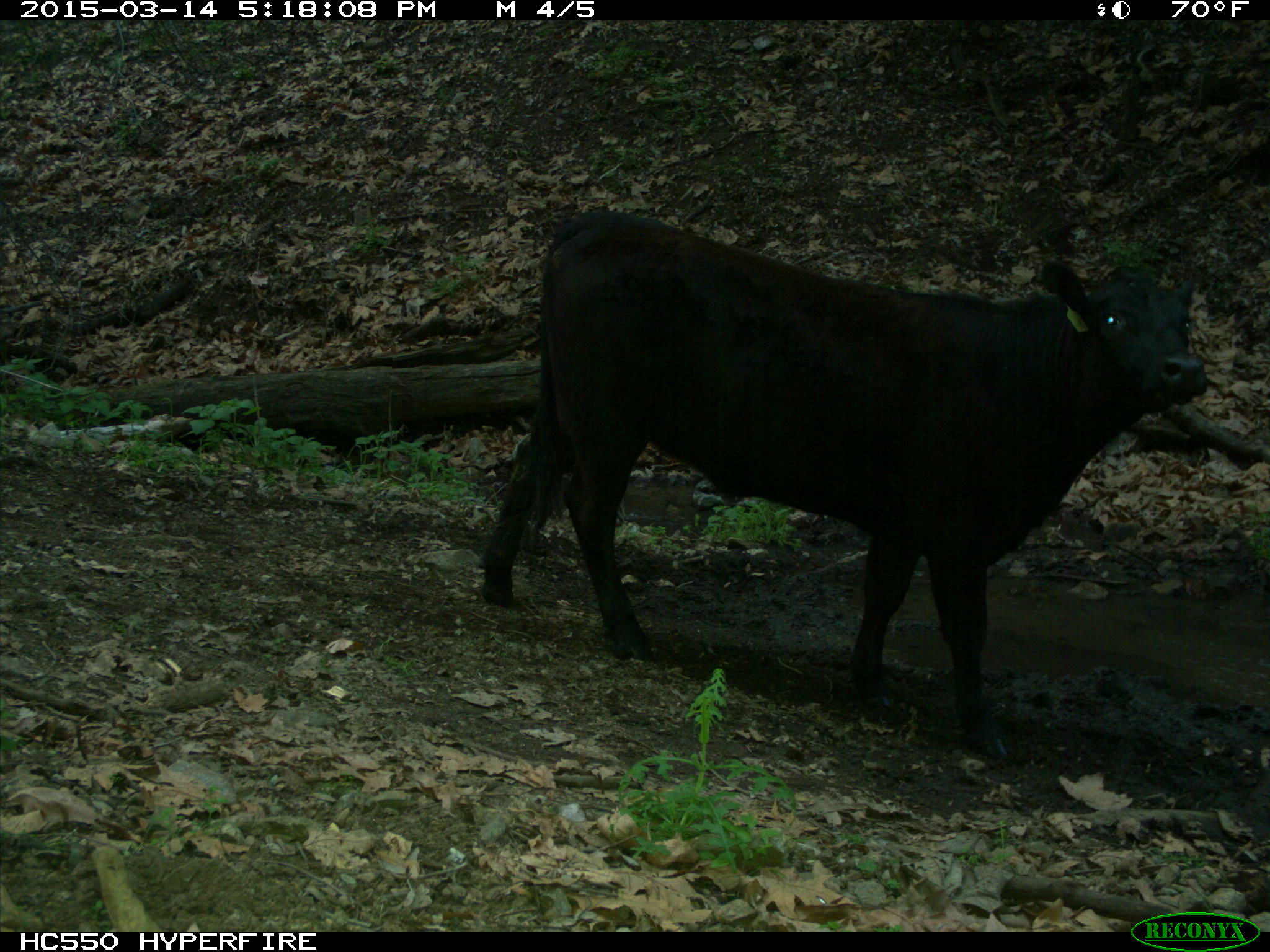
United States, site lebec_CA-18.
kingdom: Animalia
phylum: Chordata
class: Mammalia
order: Artiodactyla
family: Bovidae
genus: Bos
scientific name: Bos taurus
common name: domestic cow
Bos taurus (domestic cow).